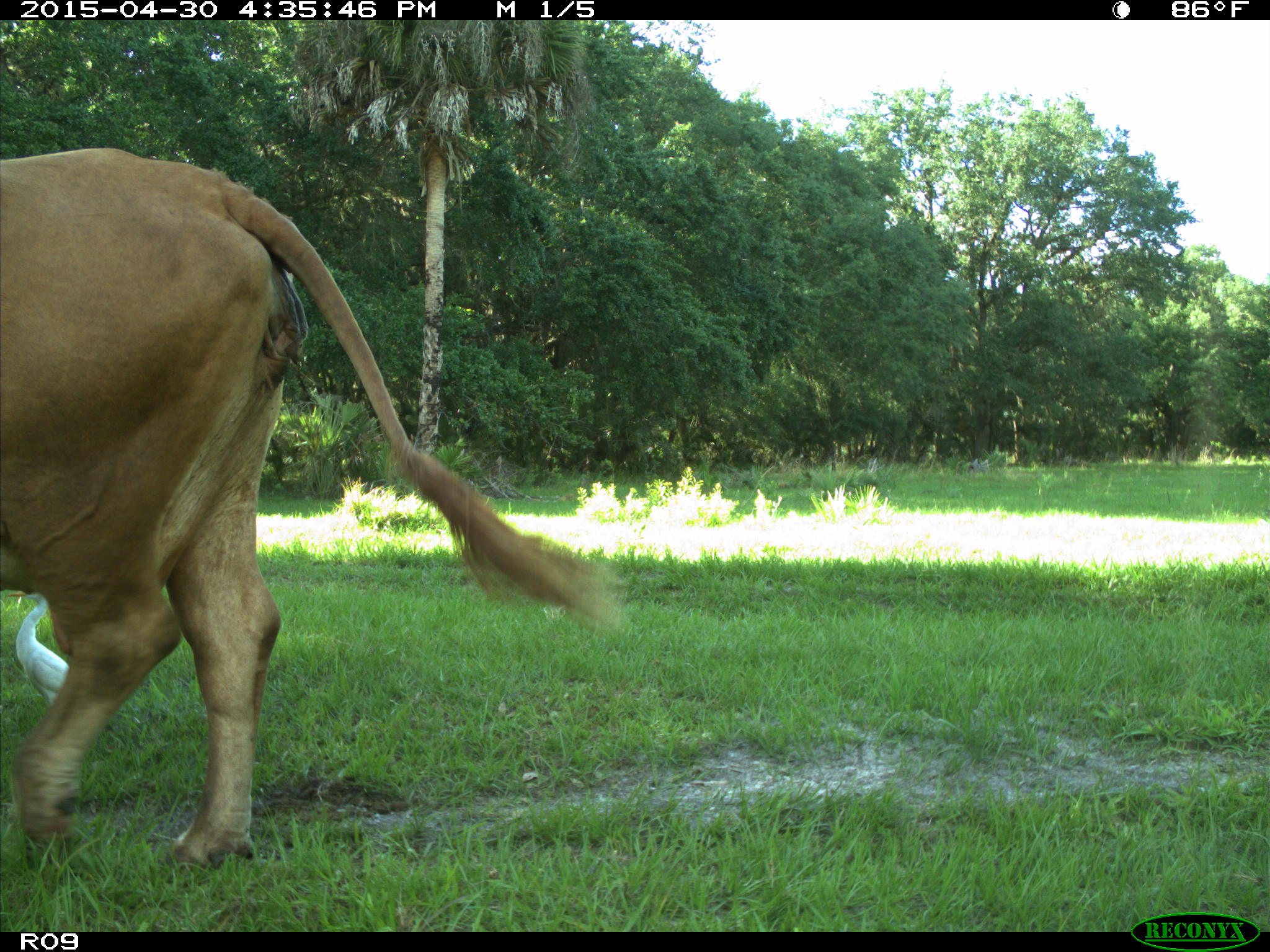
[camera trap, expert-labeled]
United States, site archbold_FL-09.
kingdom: Animalia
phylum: Chordata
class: Mammalia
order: Artiodactyla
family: Bovidae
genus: Bos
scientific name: Bos taurus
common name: domestic cow